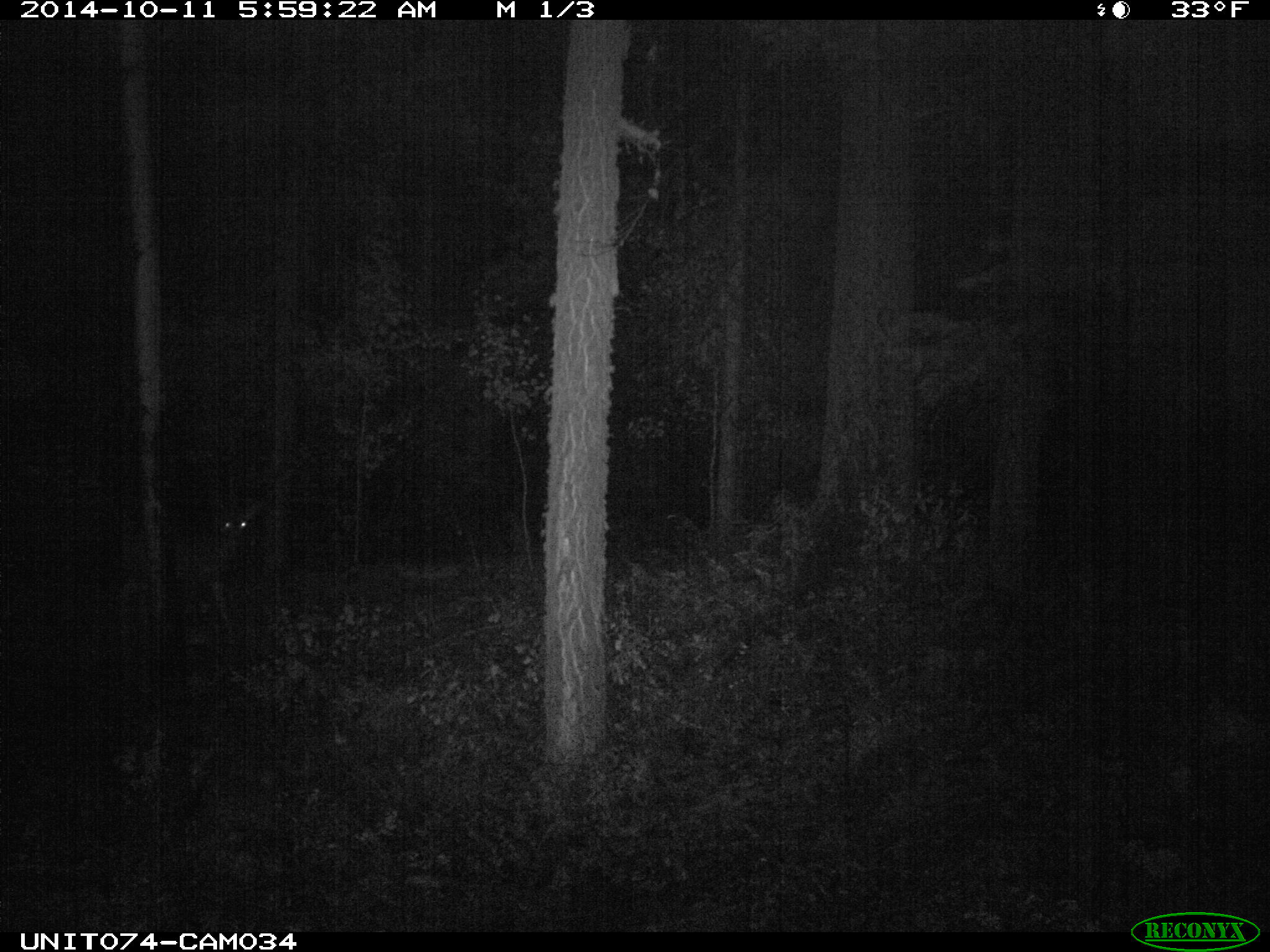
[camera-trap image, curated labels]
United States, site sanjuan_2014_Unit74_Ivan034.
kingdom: Animalia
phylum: Chordata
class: Mammalia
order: Artiodactyla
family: Cervidae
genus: Odocoileus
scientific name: Odocoileus hemionus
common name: mule deer